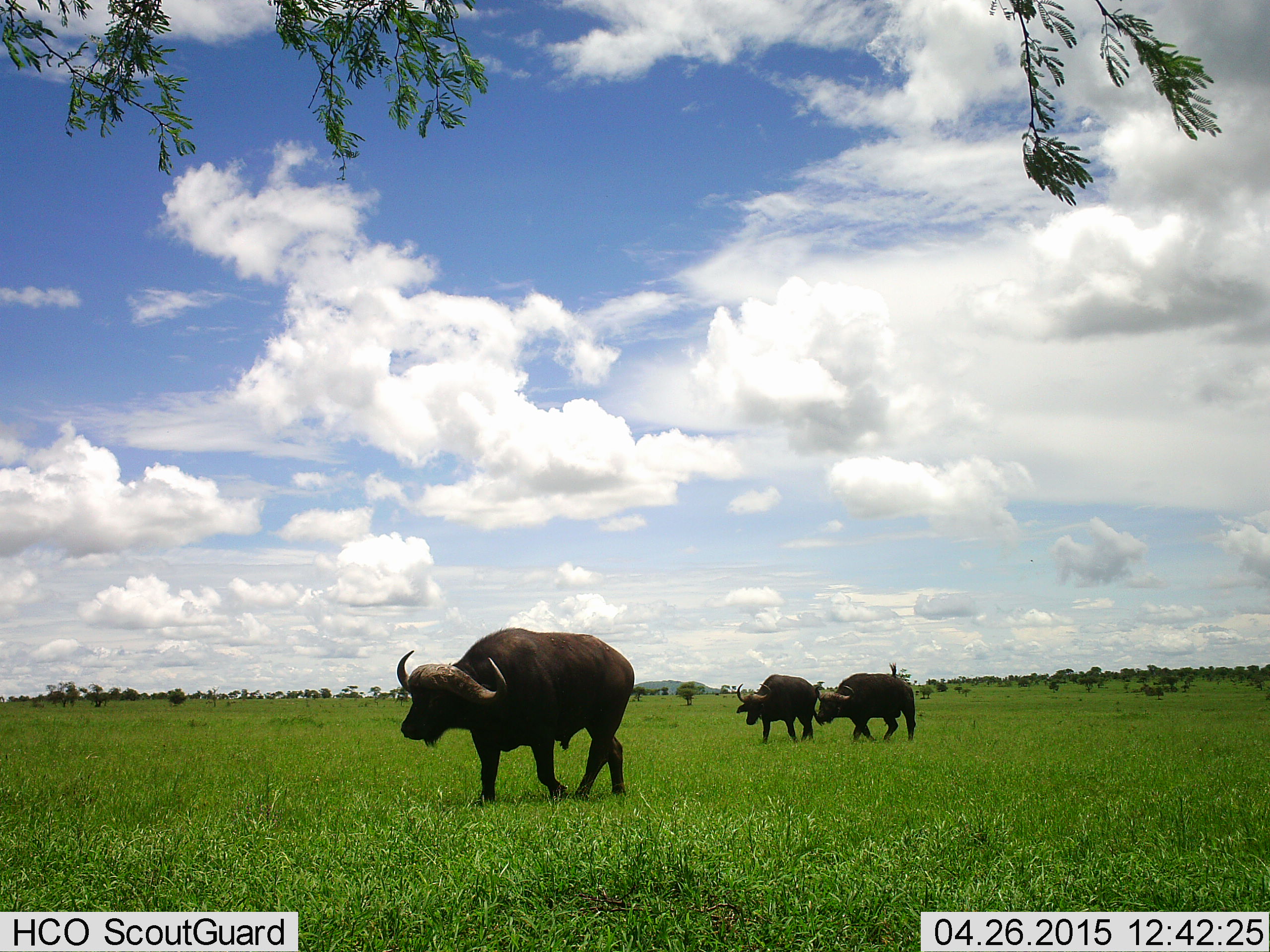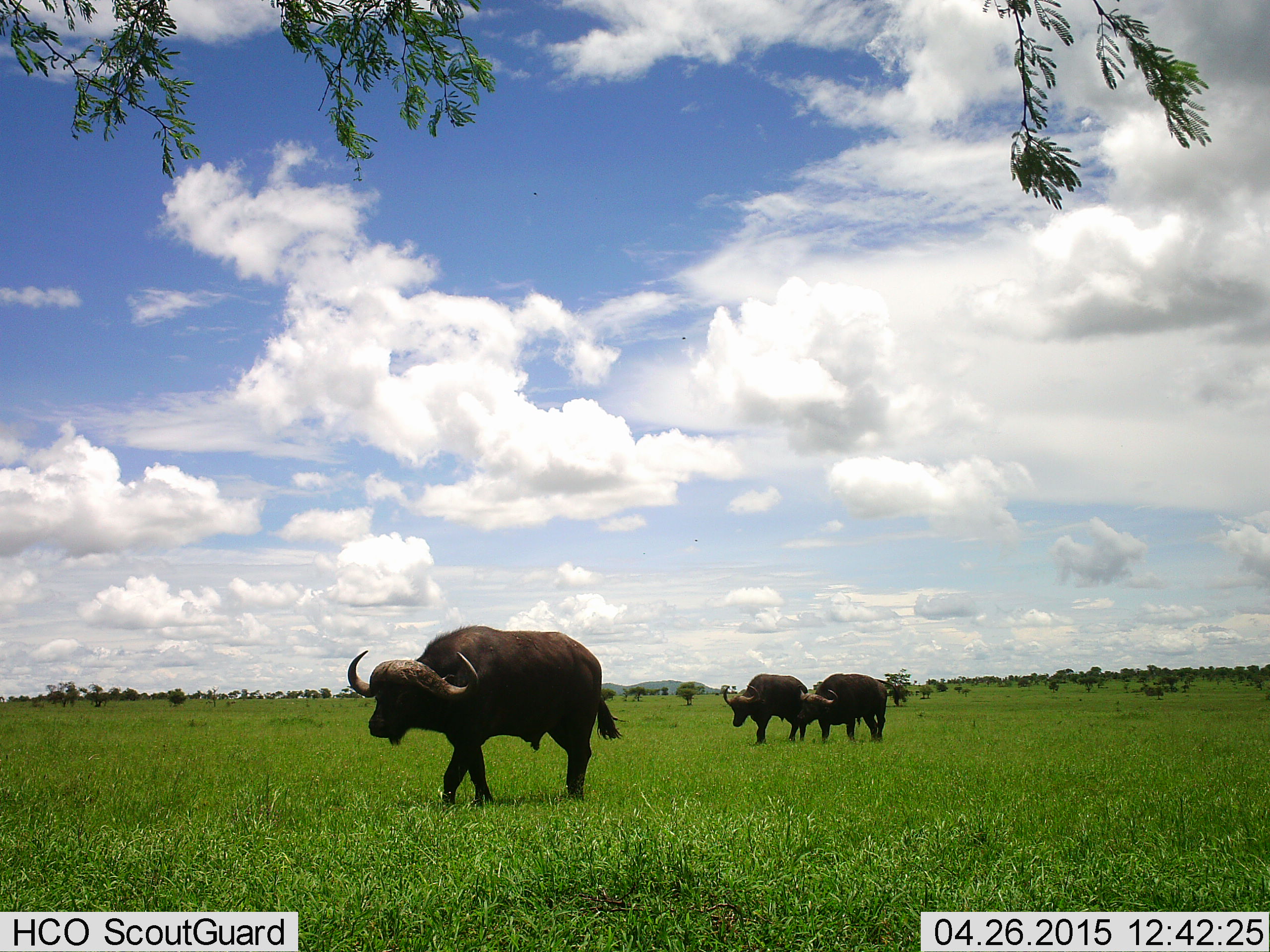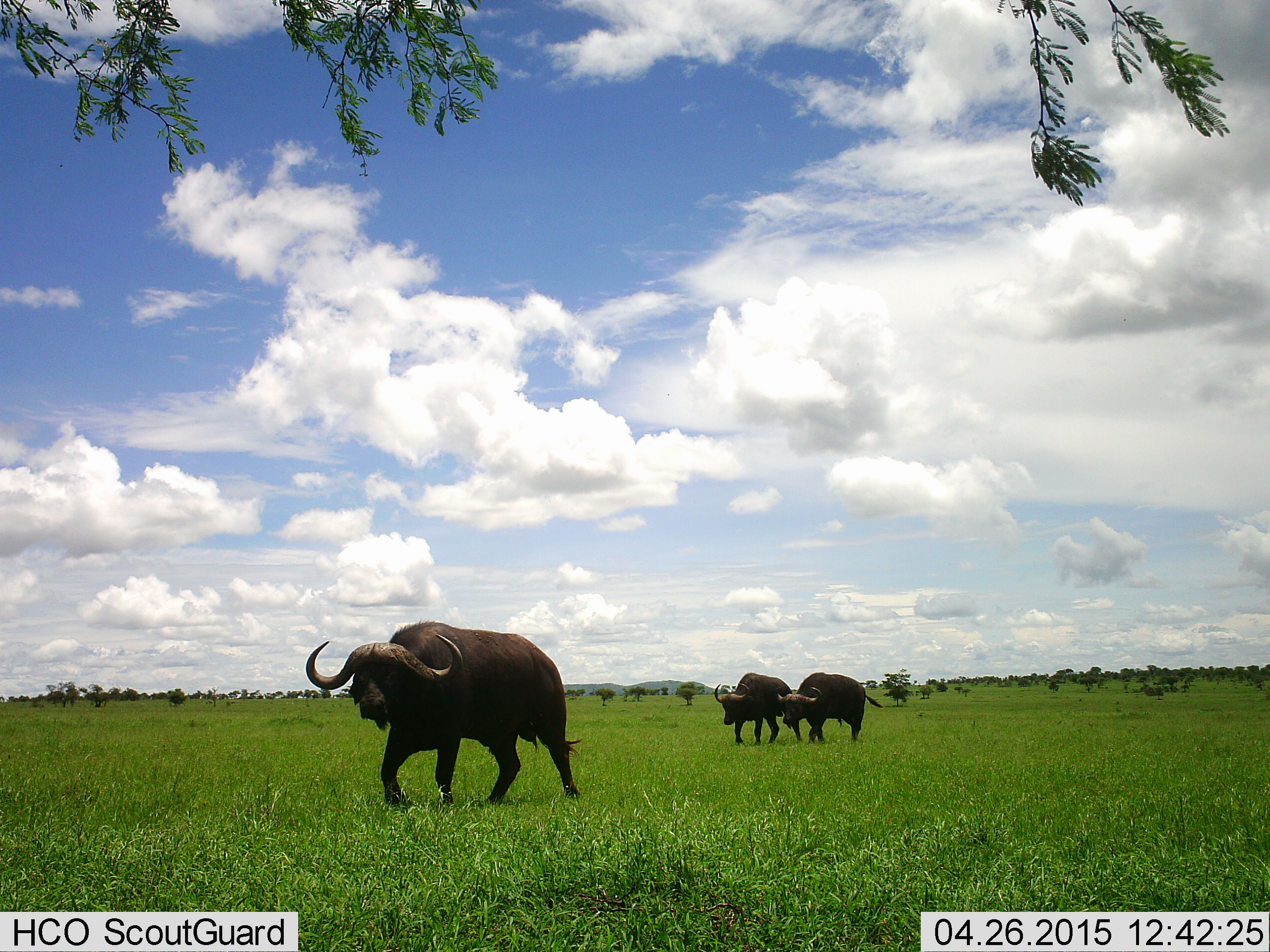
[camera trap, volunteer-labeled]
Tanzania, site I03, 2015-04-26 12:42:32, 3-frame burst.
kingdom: Animalia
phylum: Chordata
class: Mammalia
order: Artiodactyla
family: Bovidae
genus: Syncerus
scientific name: Syncerus caffer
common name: cape buffalo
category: buffalo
Buffalo (cape buffalo) (Syncerus caffer), count 3. Behavior (volunteer vote fractions): standing 0%, resting 0%, moving 100%, interacting 0%. Young present (vote fraction): 0%. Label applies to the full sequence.